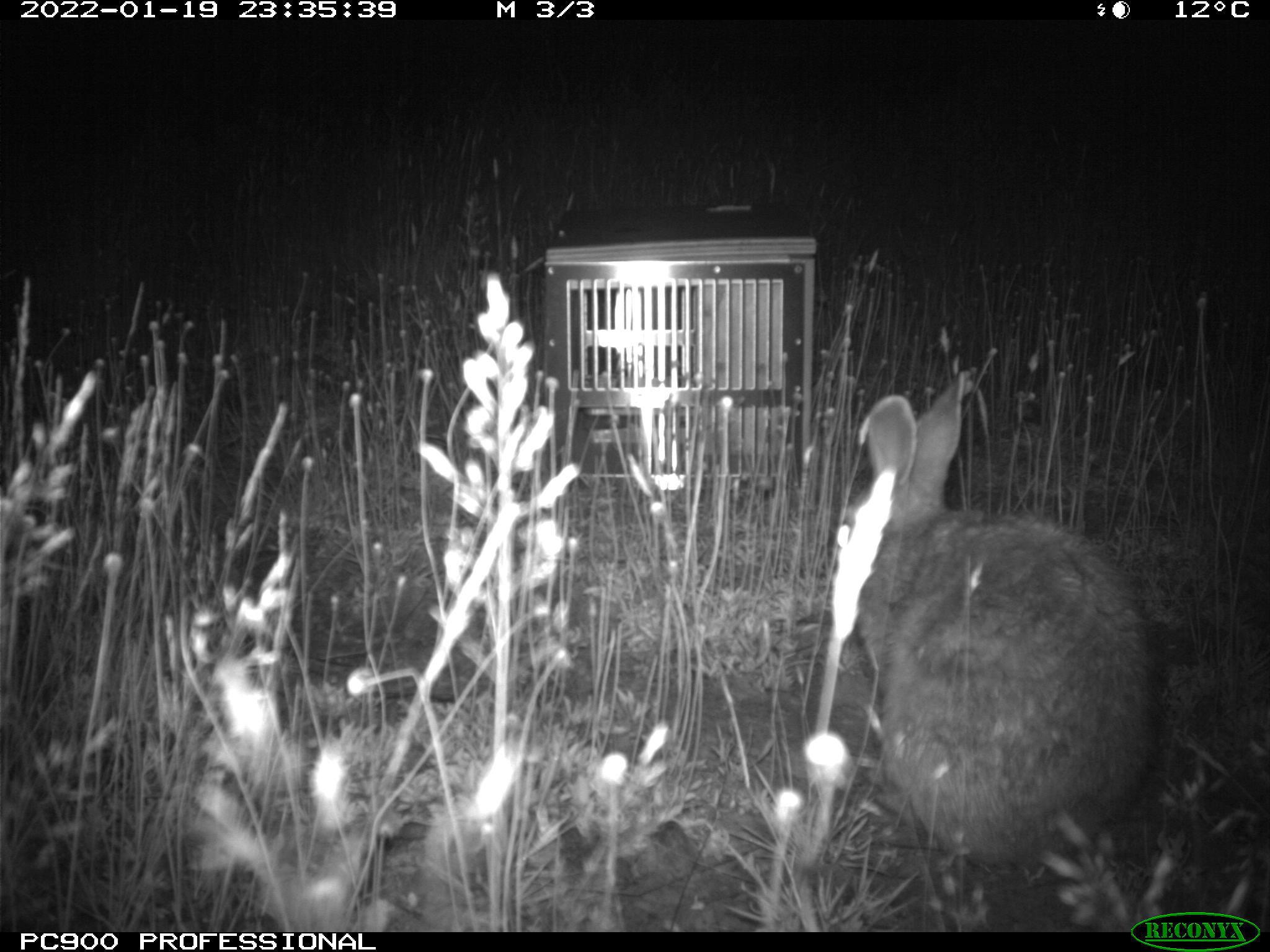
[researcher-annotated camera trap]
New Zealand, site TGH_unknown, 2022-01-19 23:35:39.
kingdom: Animalia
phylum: Chordata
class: Mammalia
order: Lagomorpha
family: Leporidae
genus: Oryctolagus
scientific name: Oryctolagus cuniculus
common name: european rabbit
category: rabbit